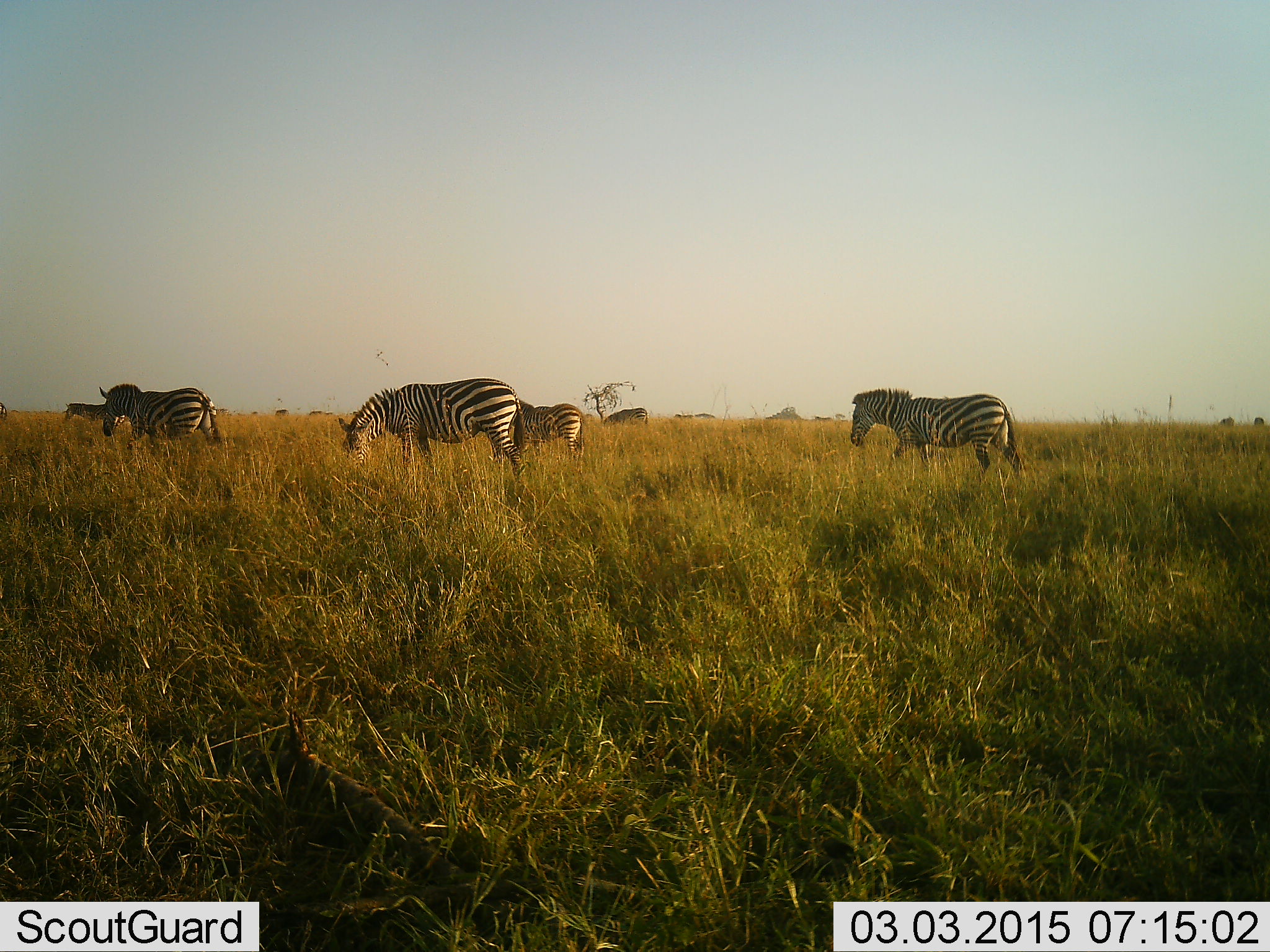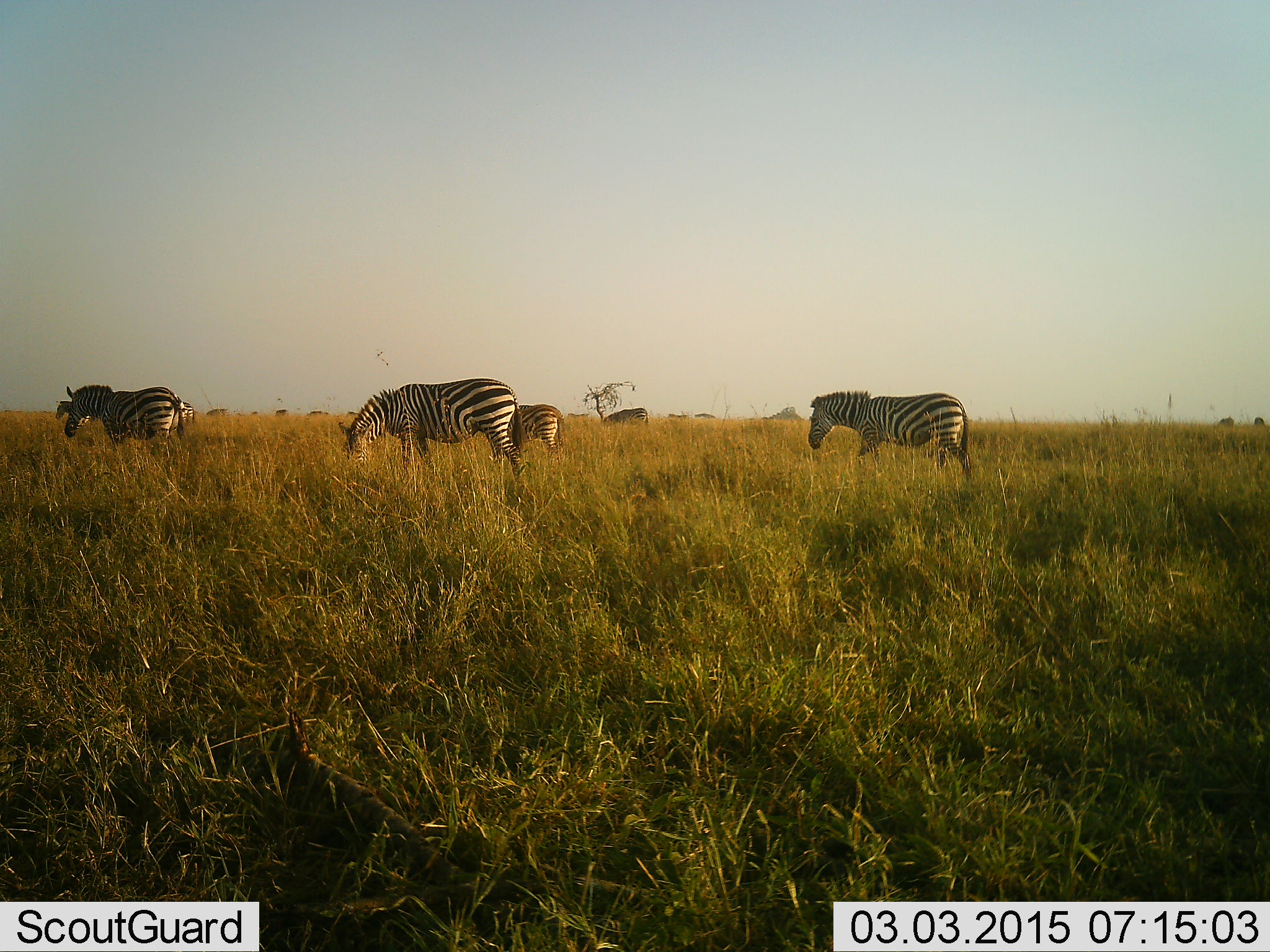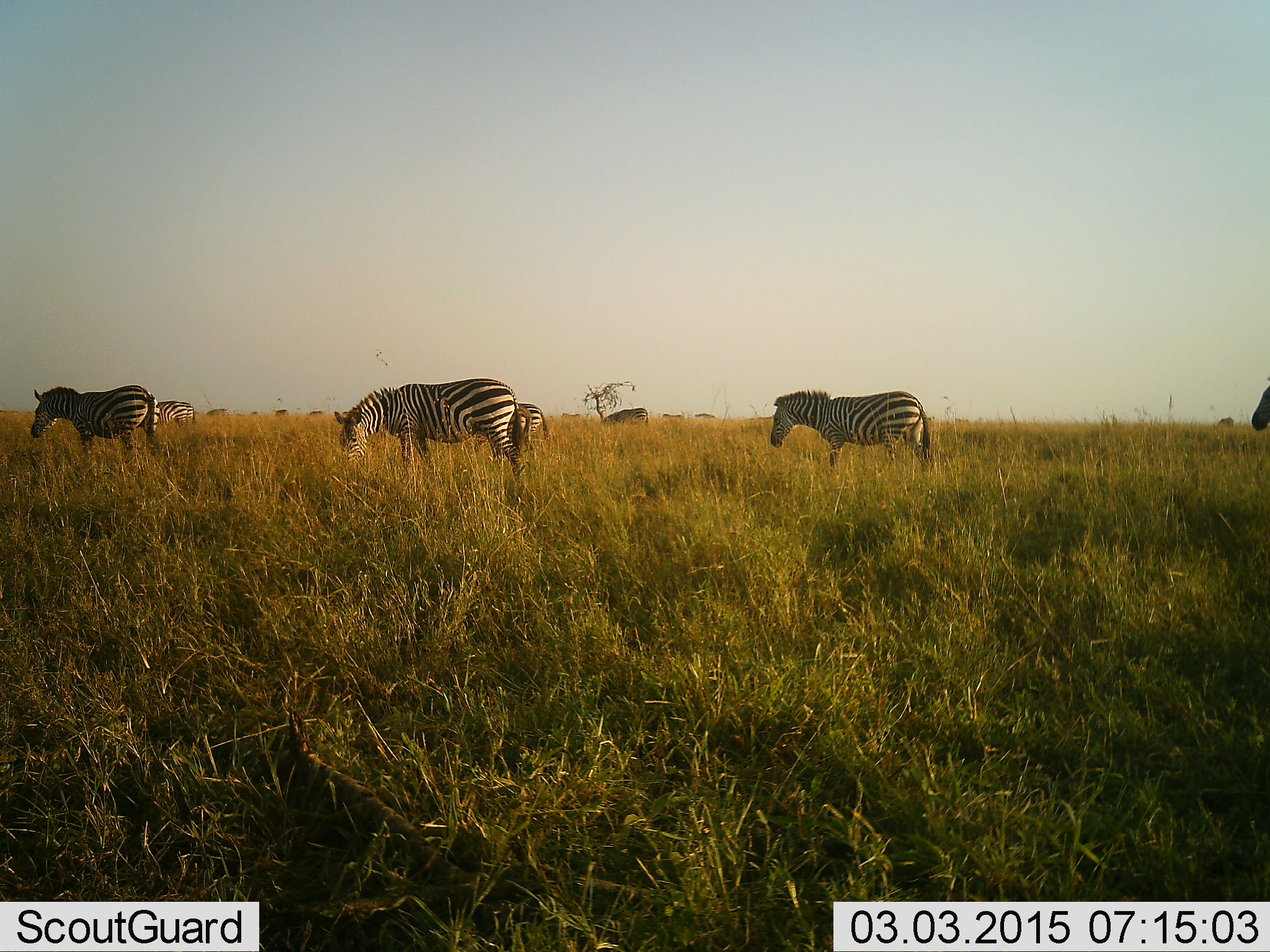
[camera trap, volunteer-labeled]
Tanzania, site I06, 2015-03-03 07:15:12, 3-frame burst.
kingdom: Animalia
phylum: Chordata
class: Mammalia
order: Perissodactyla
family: Equidae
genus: Equus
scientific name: Equus quagga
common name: plains zebra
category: zebra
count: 7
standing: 20%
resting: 0%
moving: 90%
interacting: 0%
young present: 20%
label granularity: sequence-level